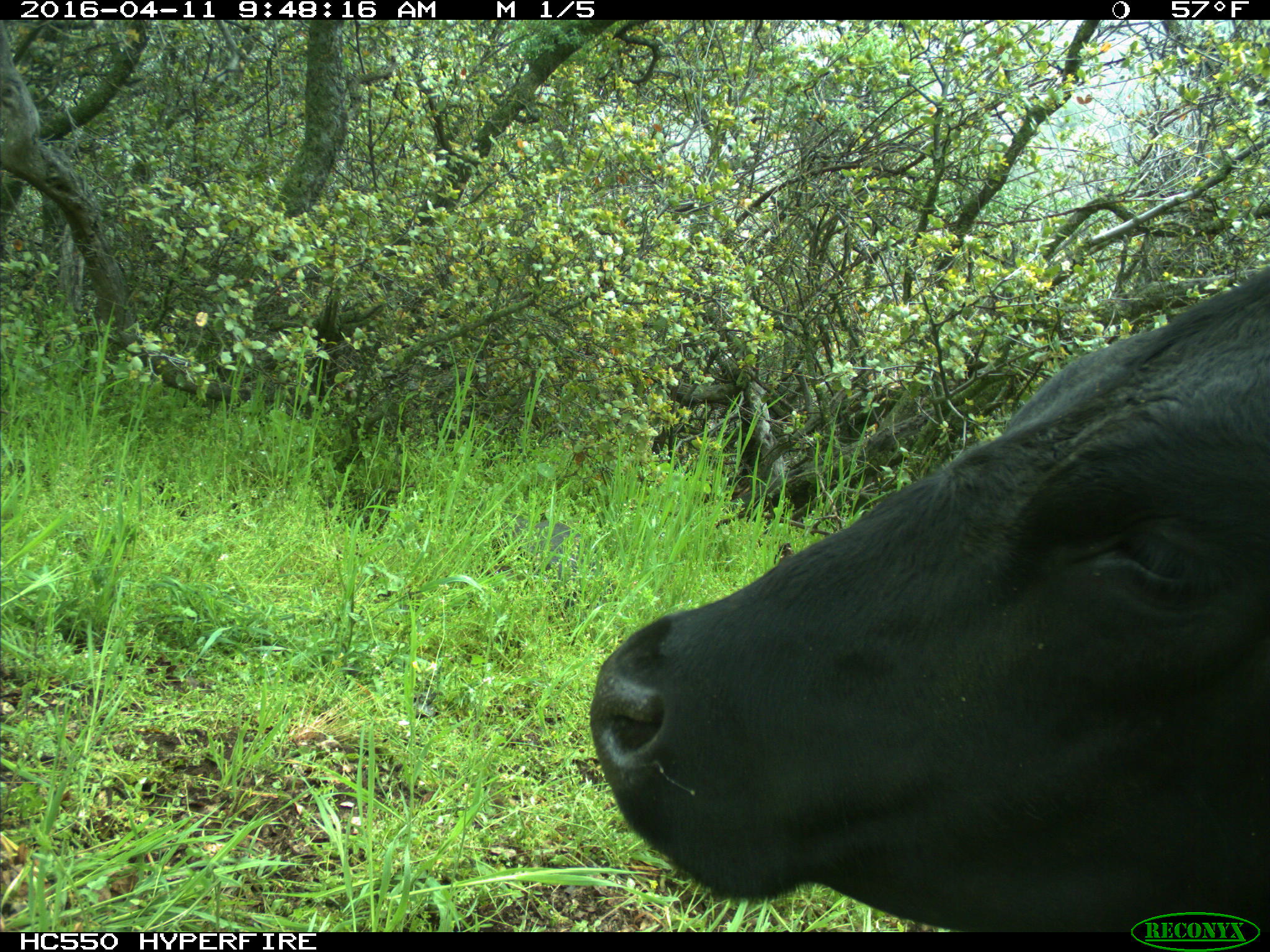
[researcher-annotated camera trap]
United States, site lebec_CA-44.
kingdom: Animalia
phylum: Chordata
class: Mammalia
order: Artiodactyla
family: Bovidae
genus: Bos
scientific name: Bos taurus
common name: domestic cow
Bos taurus (domestic cow).